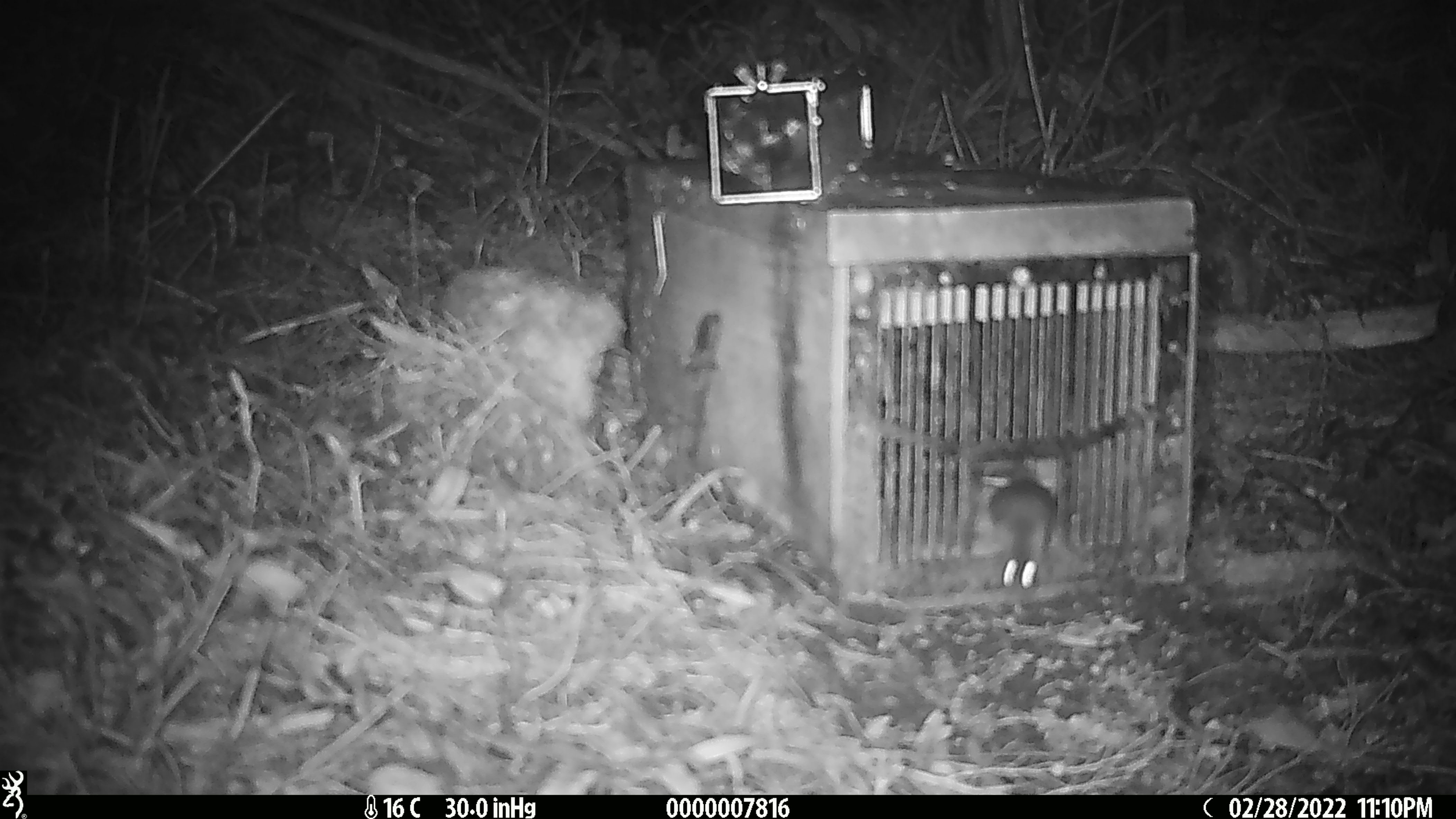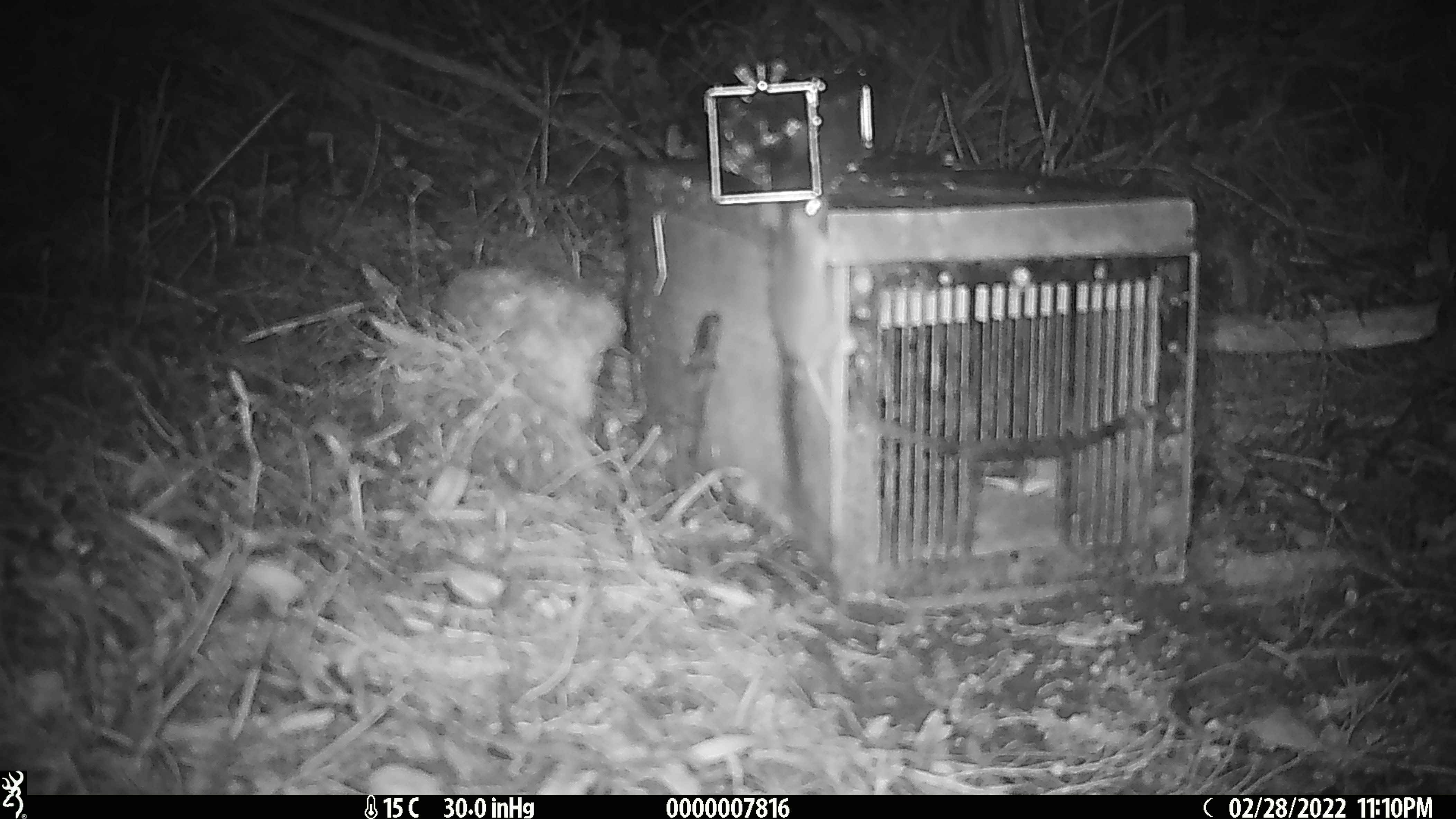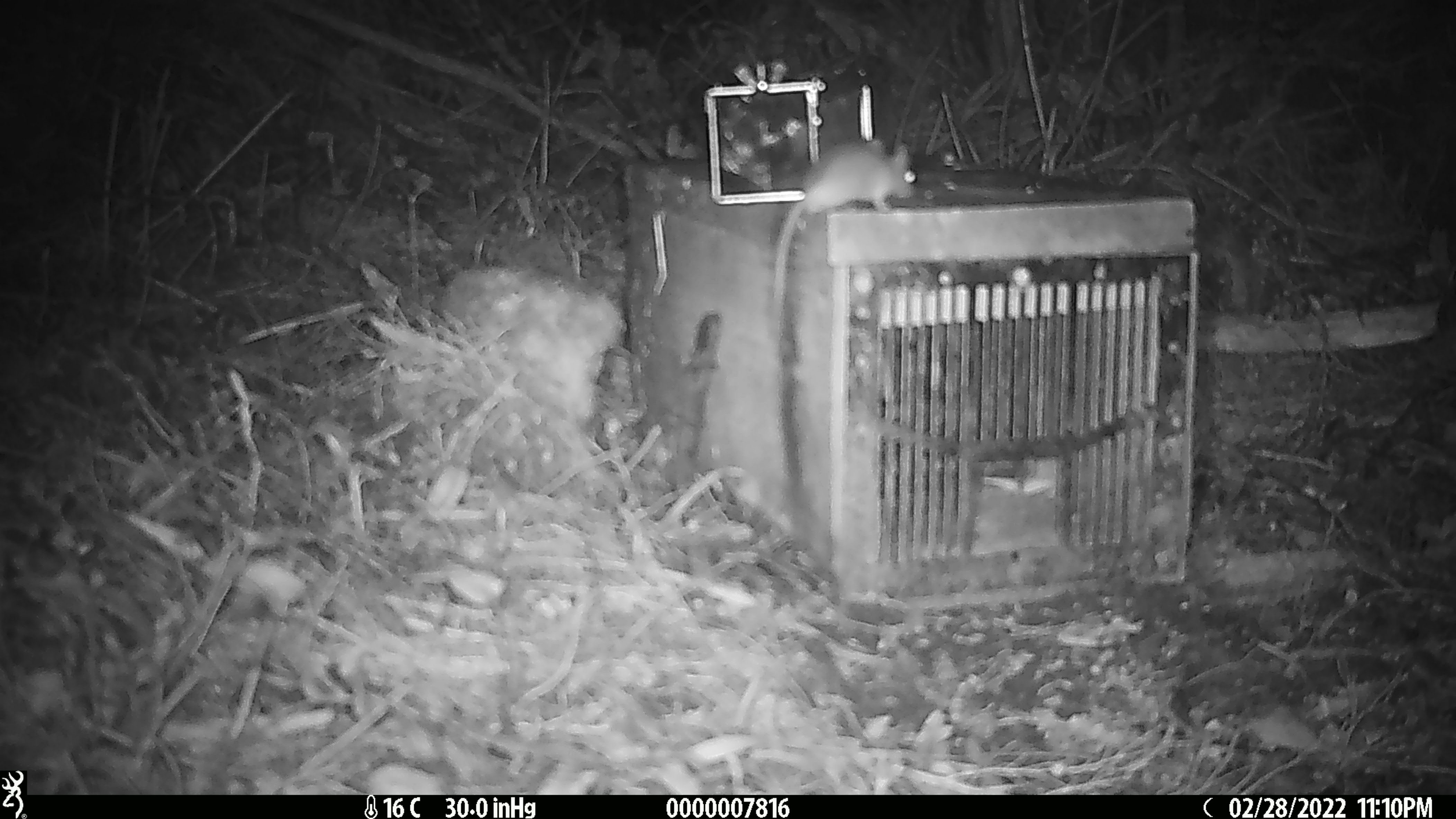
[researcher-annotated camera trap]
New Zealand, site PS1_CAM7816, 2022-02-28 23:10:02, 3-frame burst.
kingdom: Animalia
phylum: Chordata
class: Mammalia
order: Rodentia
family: Muridae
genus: Mus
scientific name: Mus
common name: mouse